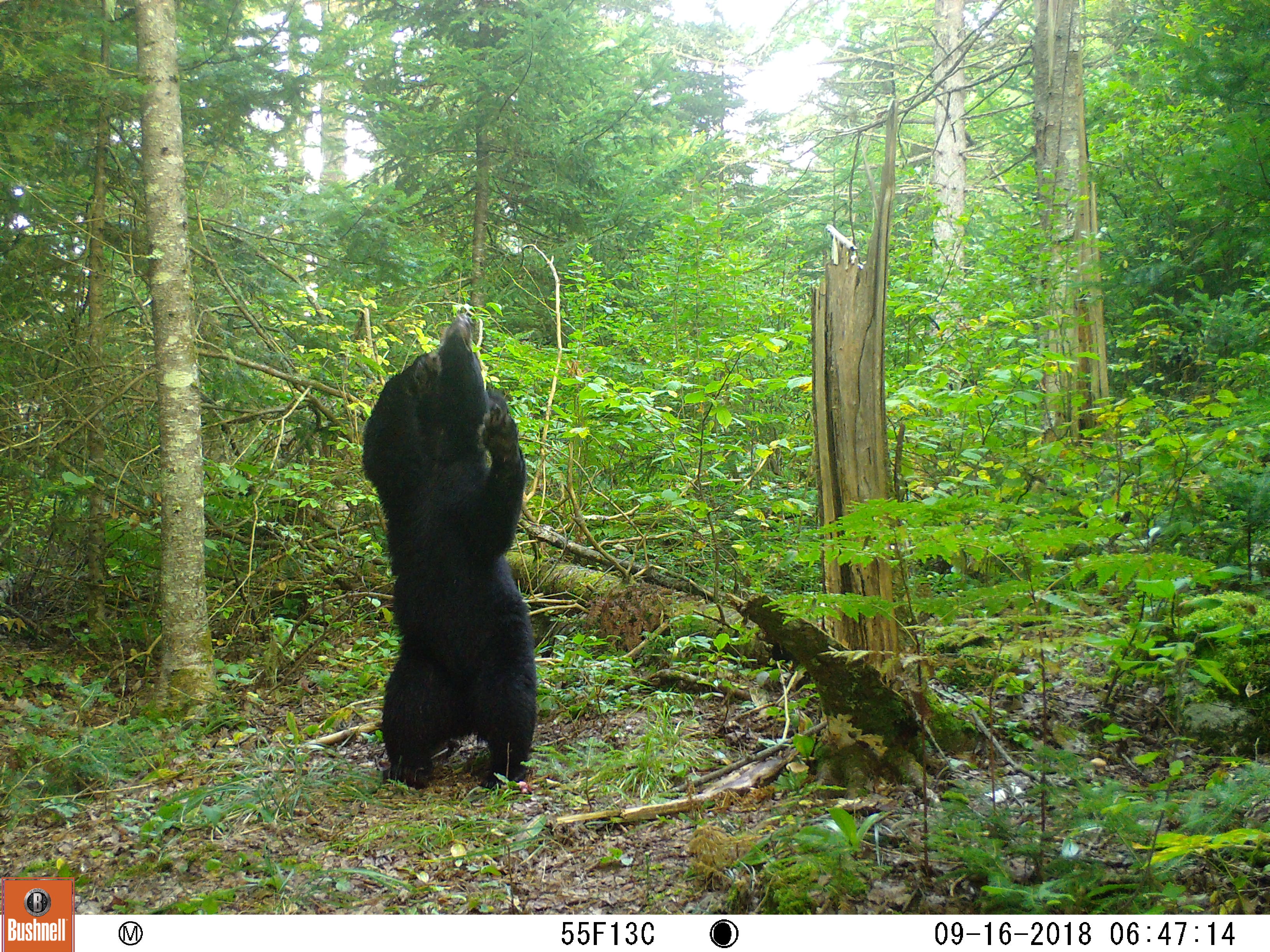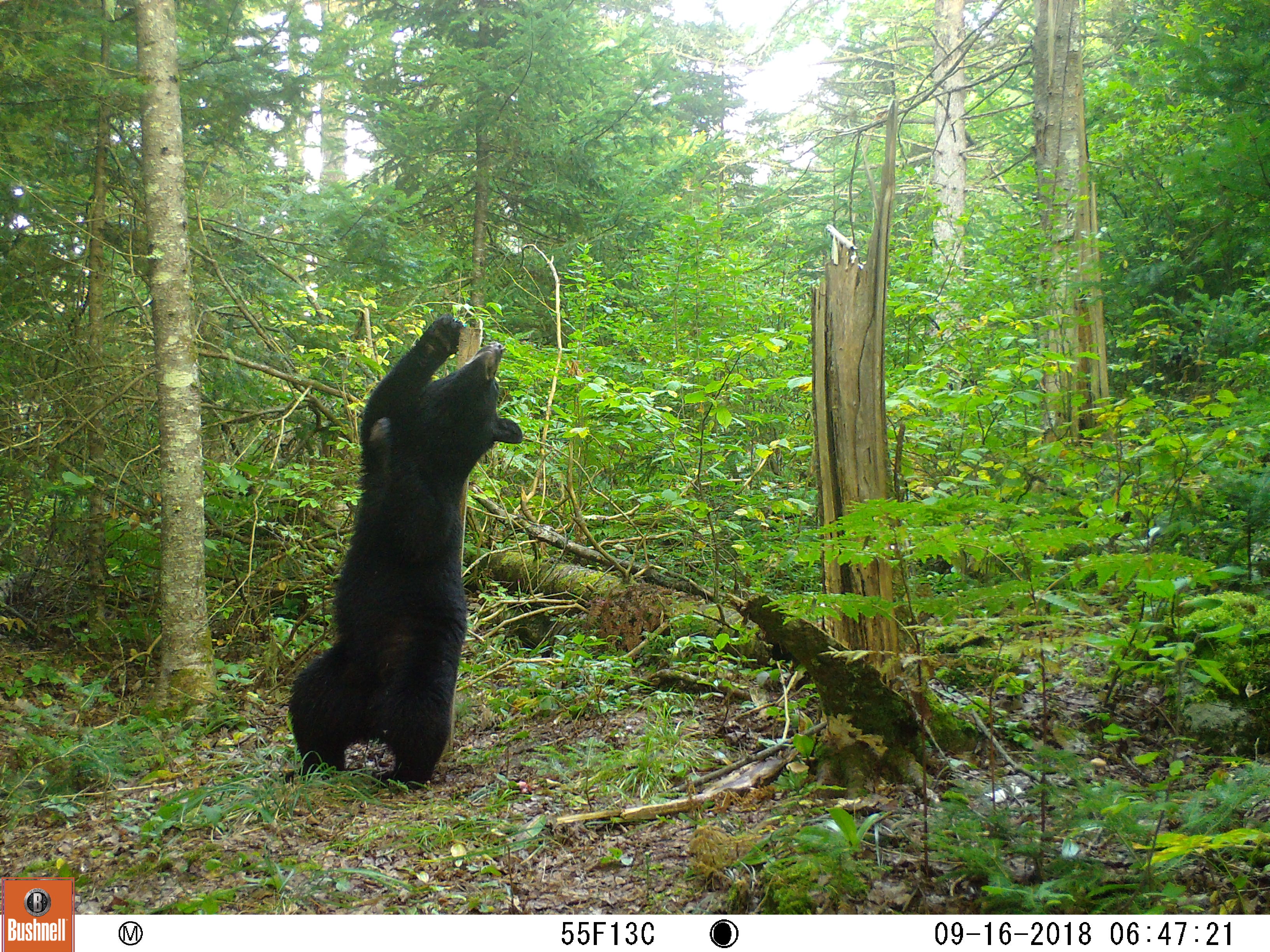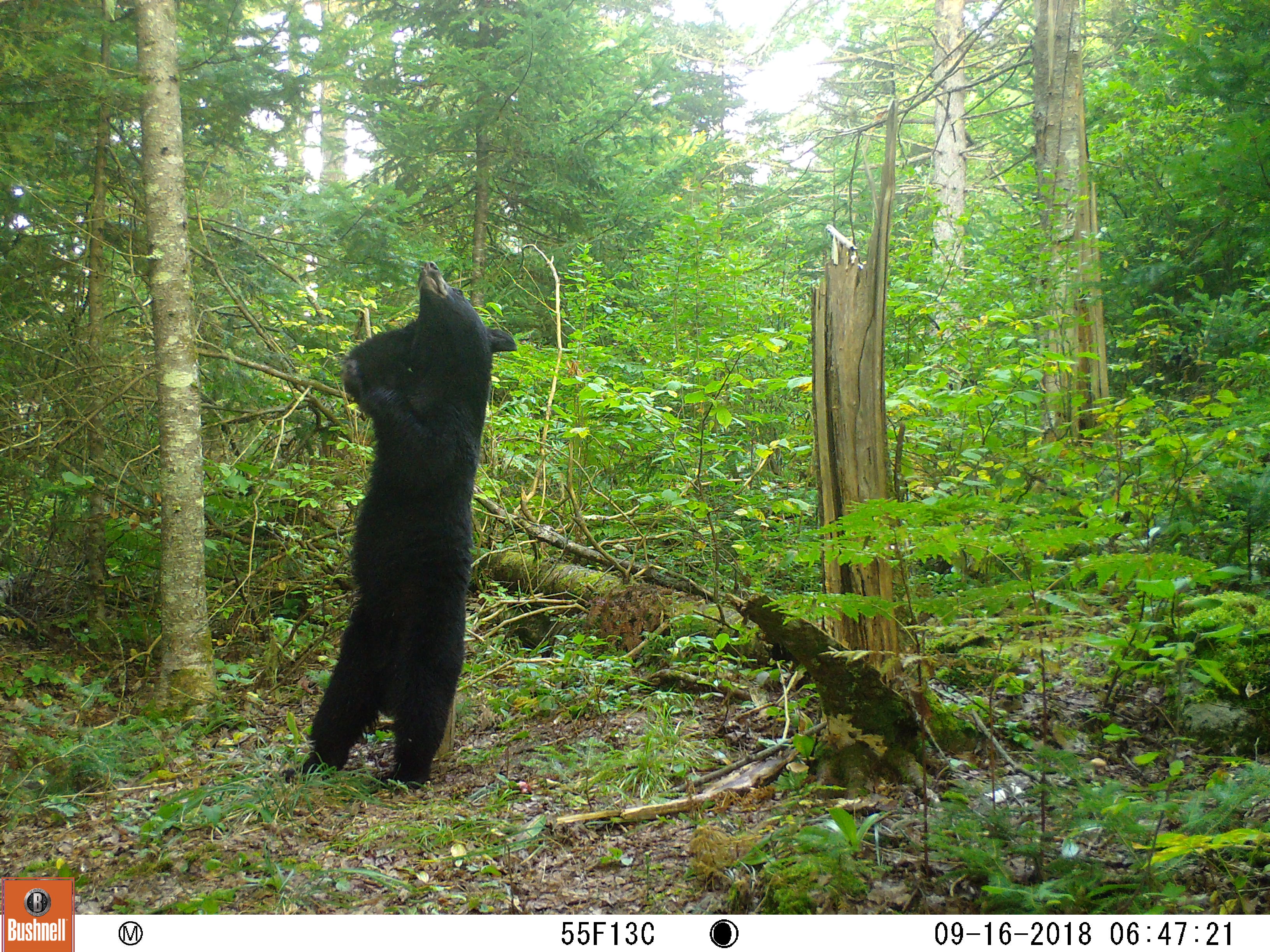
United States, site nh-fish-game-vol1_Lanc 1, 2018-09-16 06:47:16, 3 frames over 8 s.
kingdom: Animalia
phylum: Chordata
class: Mammalia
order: Carnivora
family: Ursidae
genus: Ursus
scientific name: Ursus americanus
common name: black bear